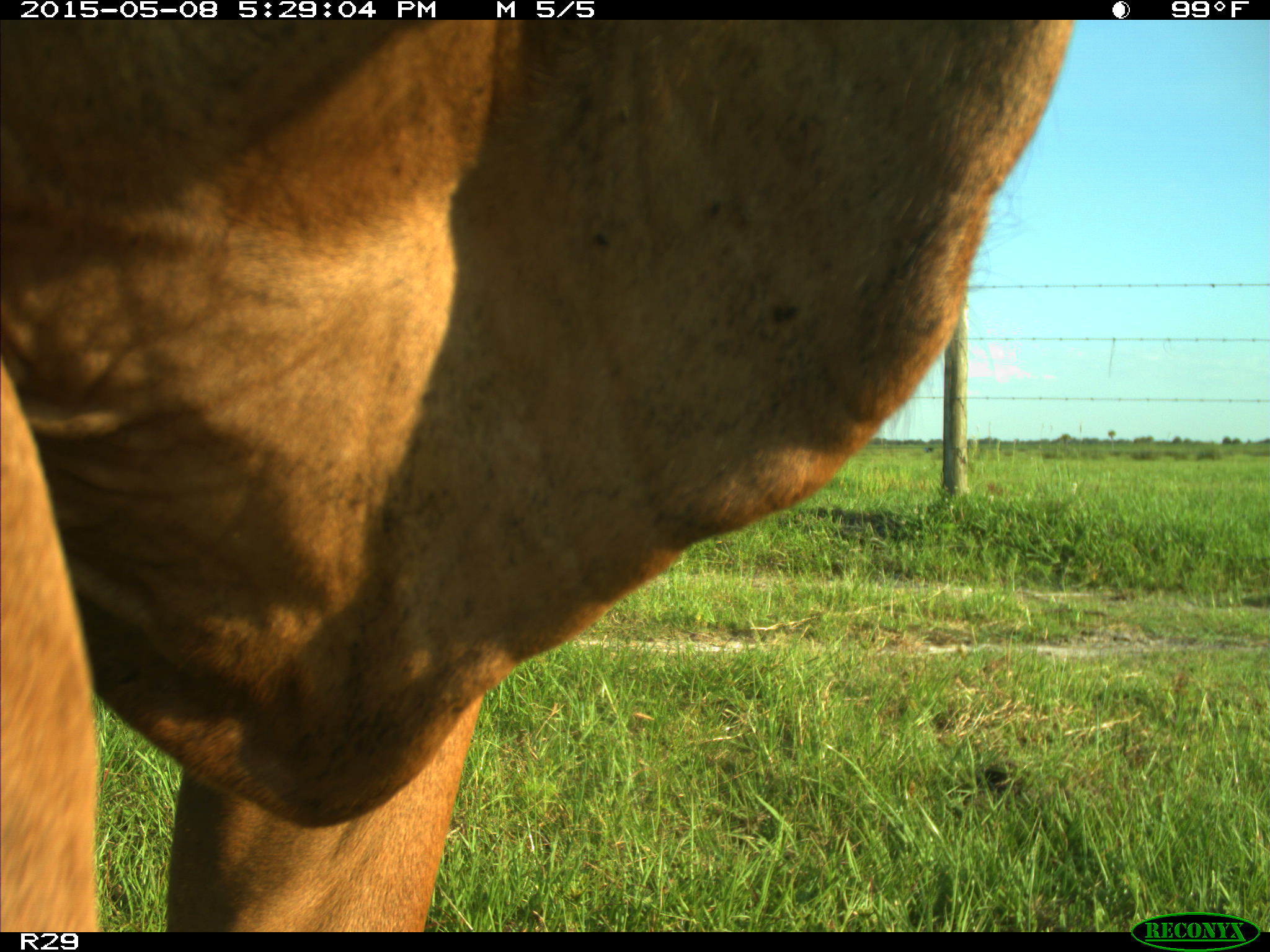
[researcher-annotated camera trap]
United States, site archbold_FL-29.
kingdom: Animalia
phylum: Chordata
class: Mammalia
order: Artiodactyla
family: Bovidae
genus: Bos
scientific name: Bos taurus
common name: domestic cow